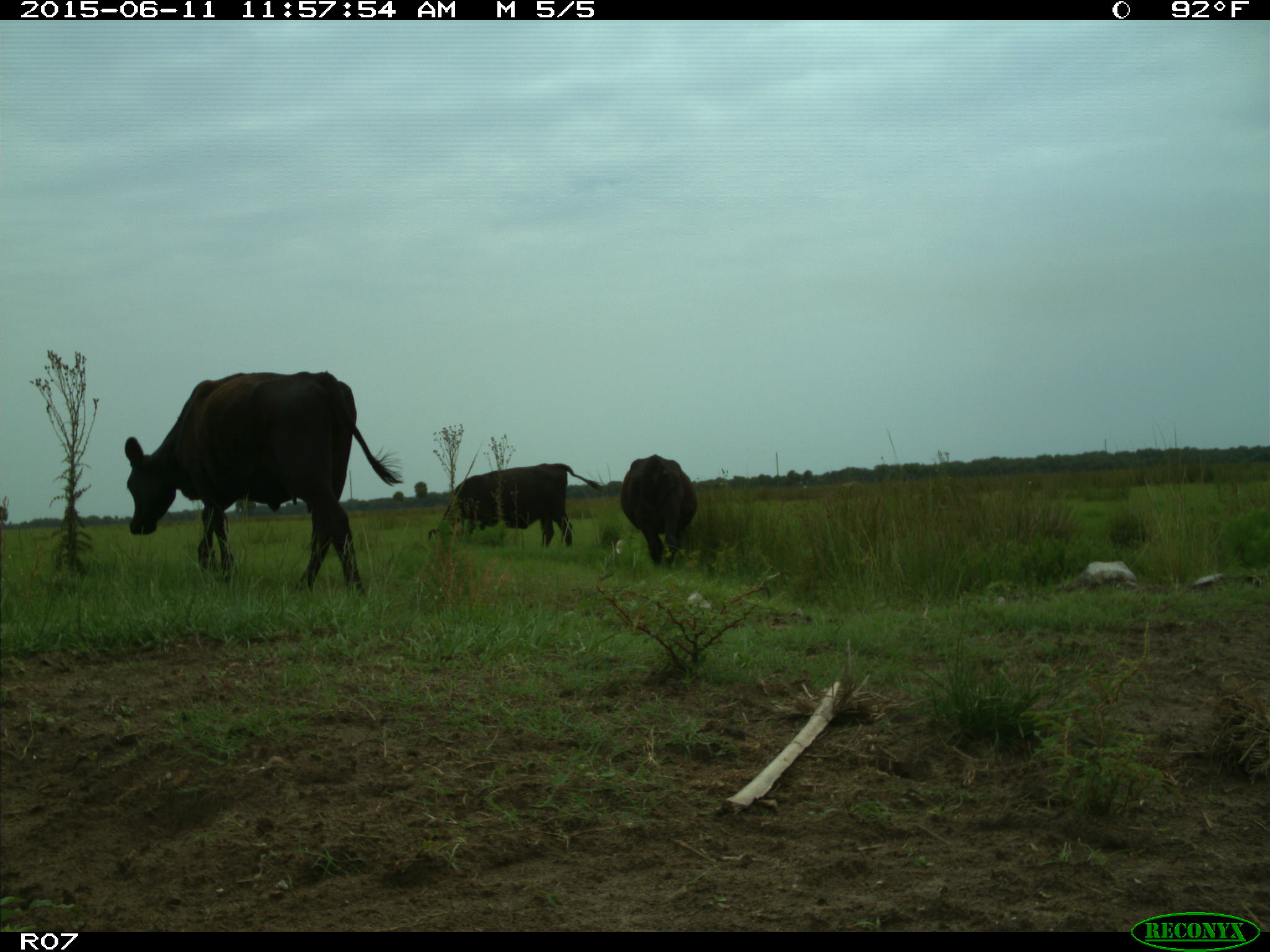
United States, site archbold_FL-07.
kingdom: Animalia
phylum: Chordata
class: Mammalia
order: Artiodactyla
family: Bovidae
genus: Bos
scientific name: Bos taurus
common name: domestic cow